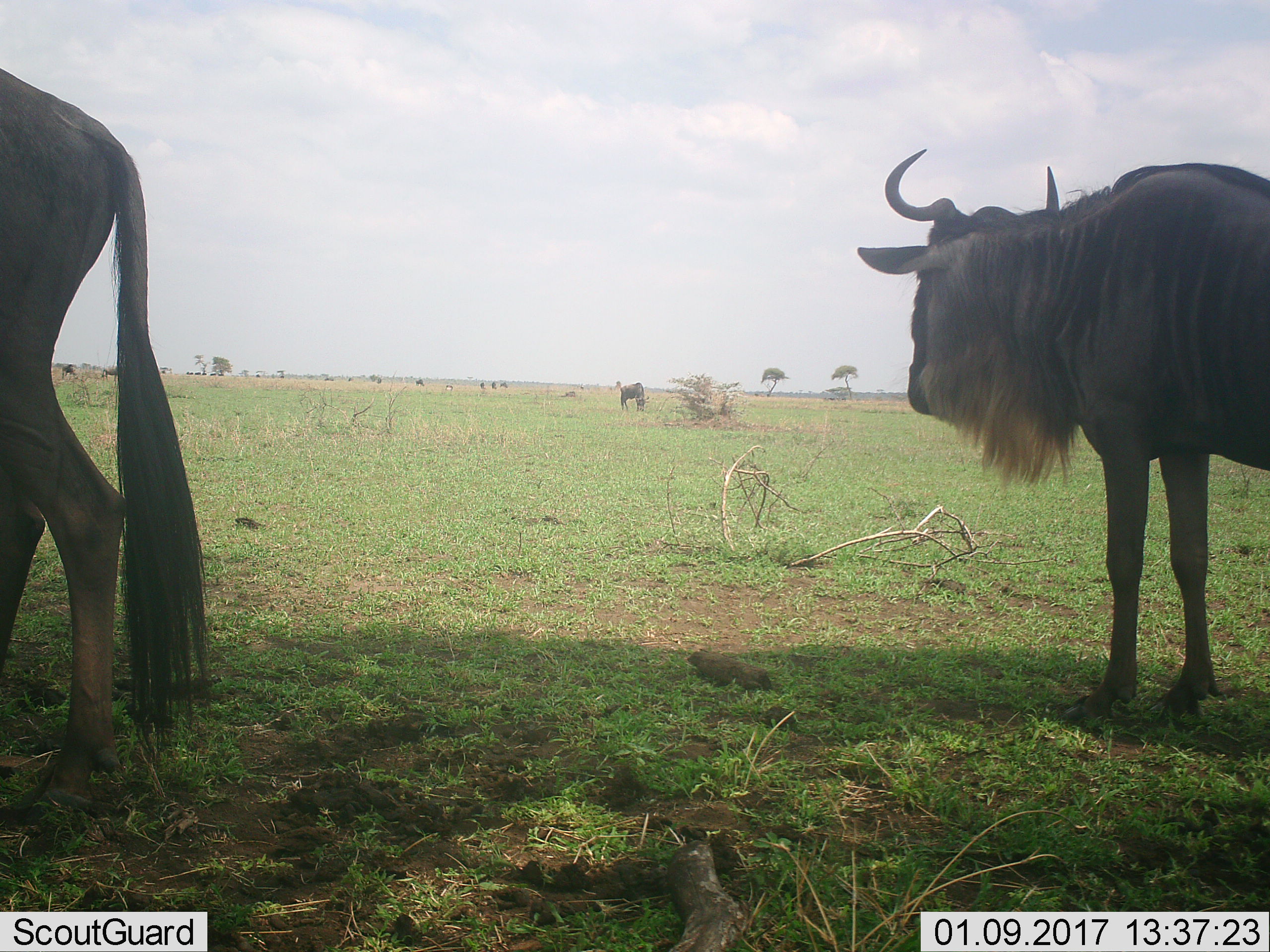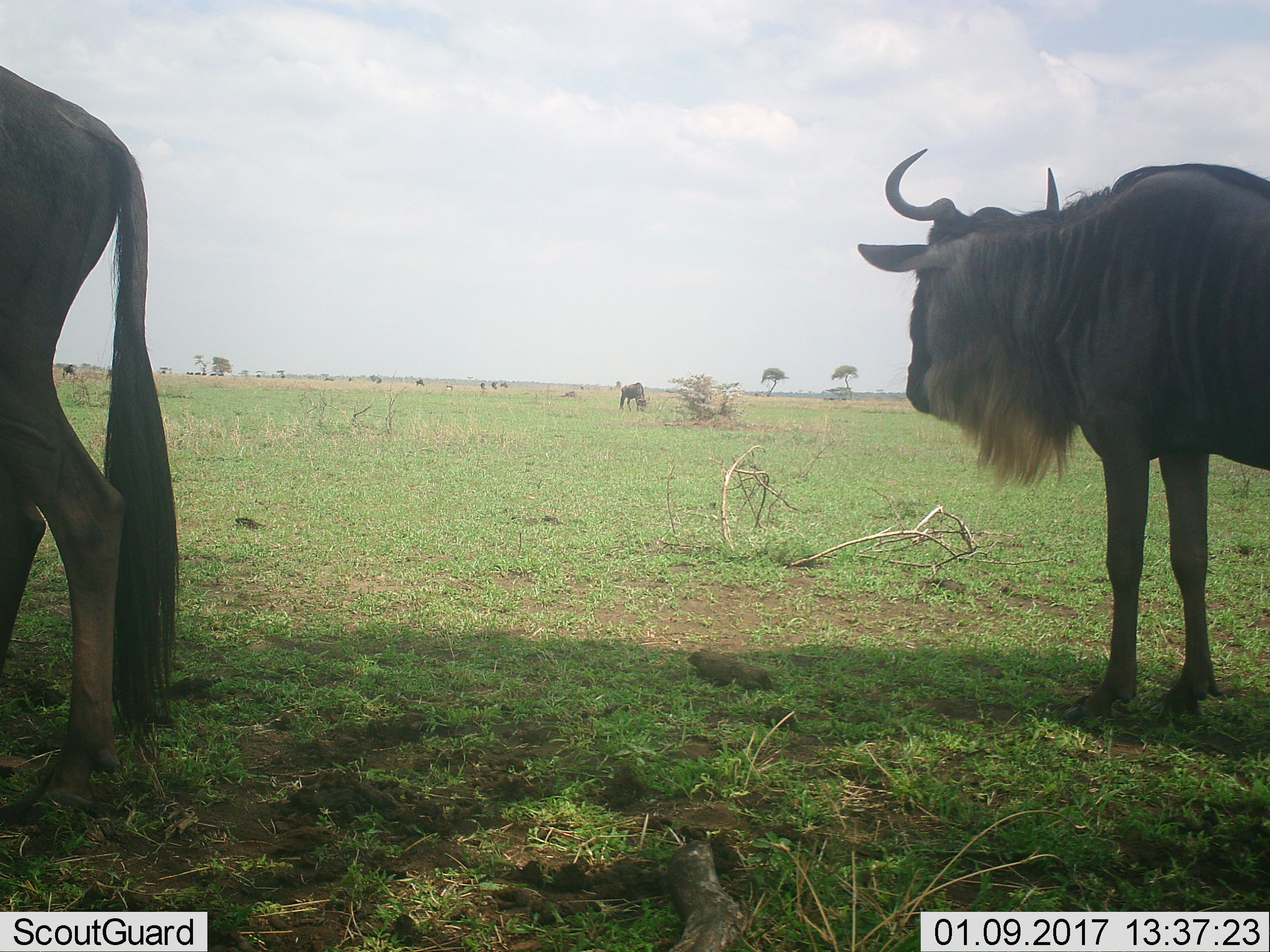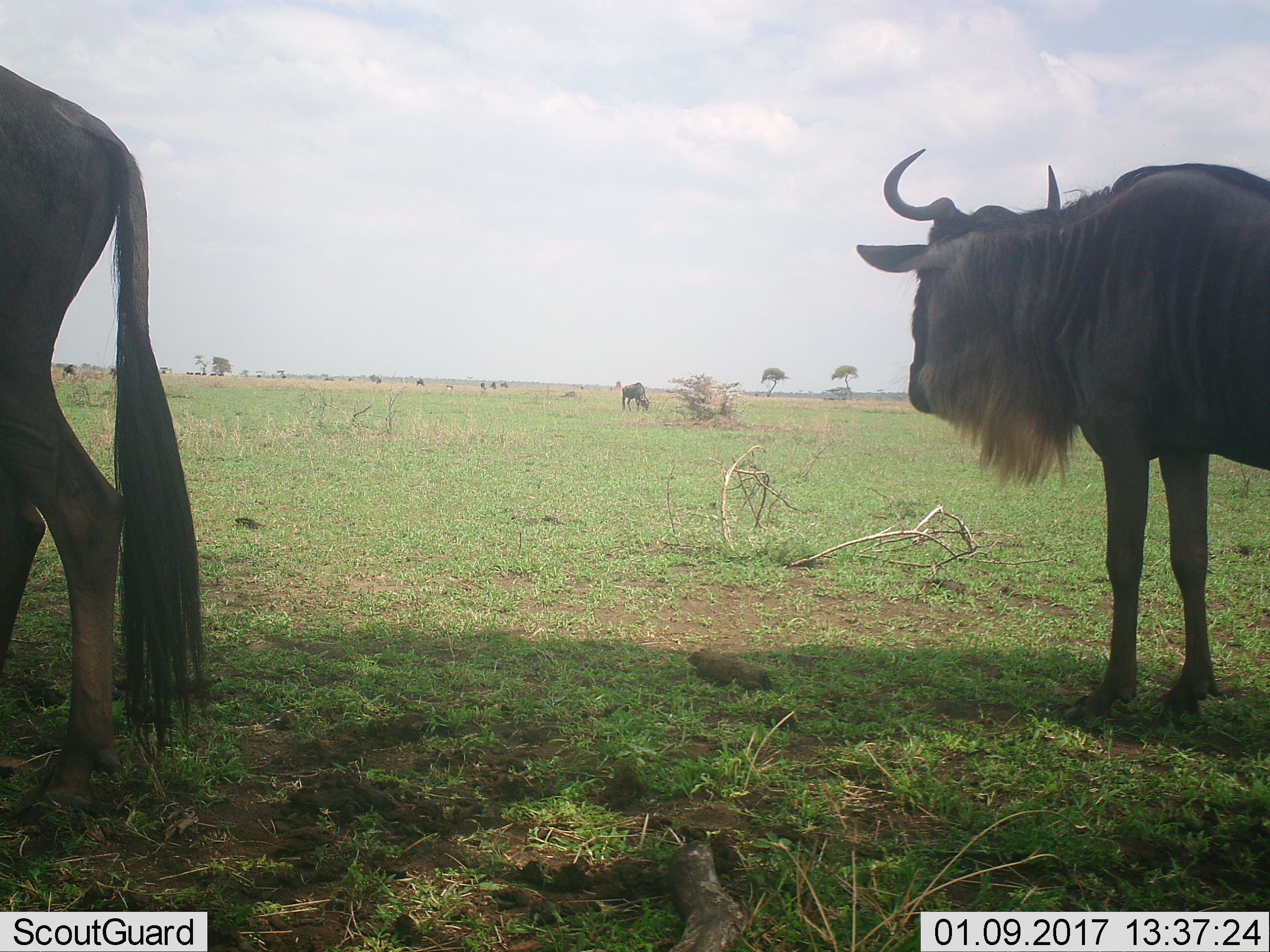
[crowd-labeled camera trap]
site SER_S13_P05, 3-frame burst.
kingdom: Animalia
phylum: Chordata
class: Mammalia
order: Artiodactyla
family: Bovidae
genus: Connochaetes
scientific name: Connochaetes taurinus taurinus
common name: blue wildebeest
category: wildebeestblue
Wildebeestblue (blue wildebeest) (Connochaetes taurinus taurinus), count 11-50. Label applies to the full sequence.